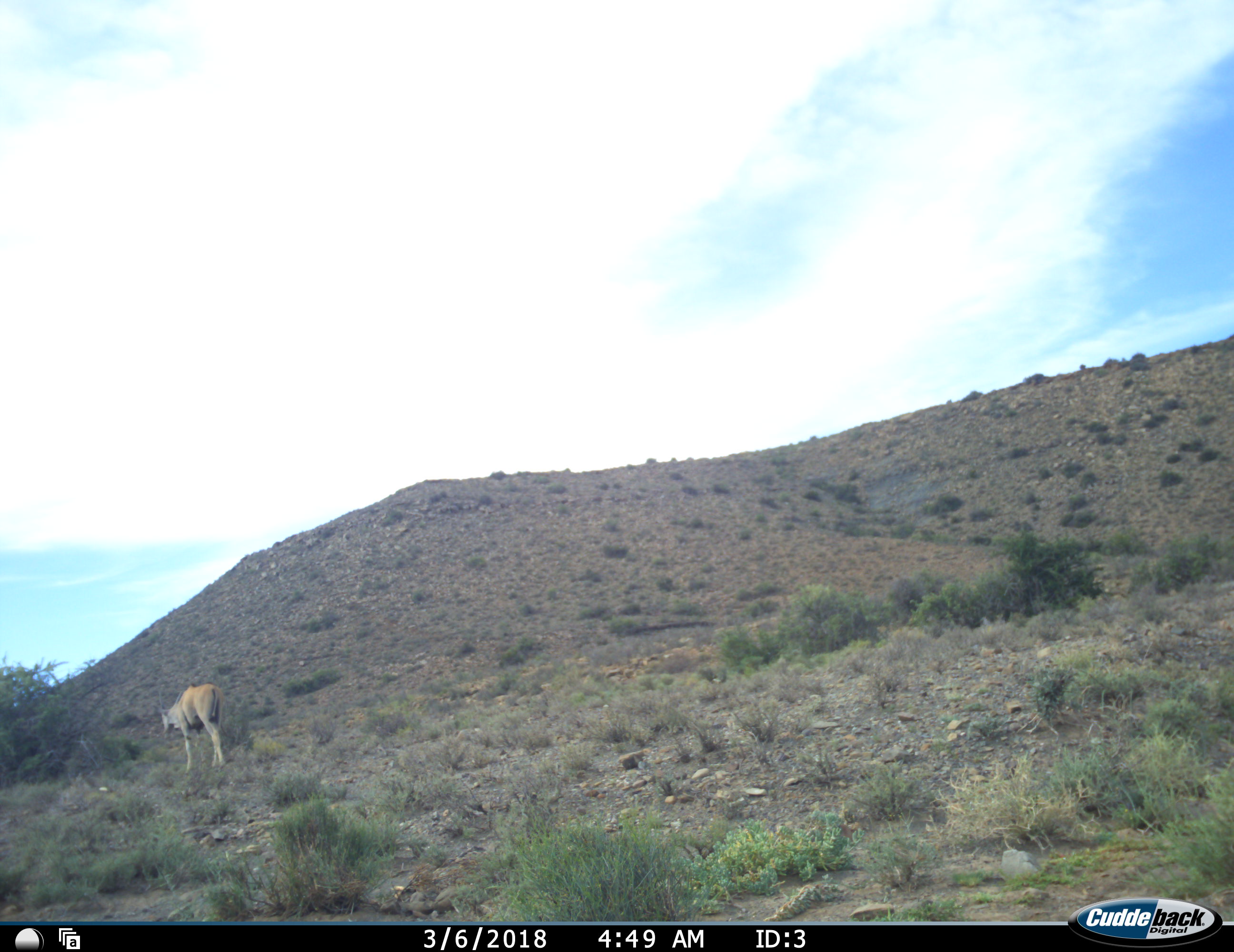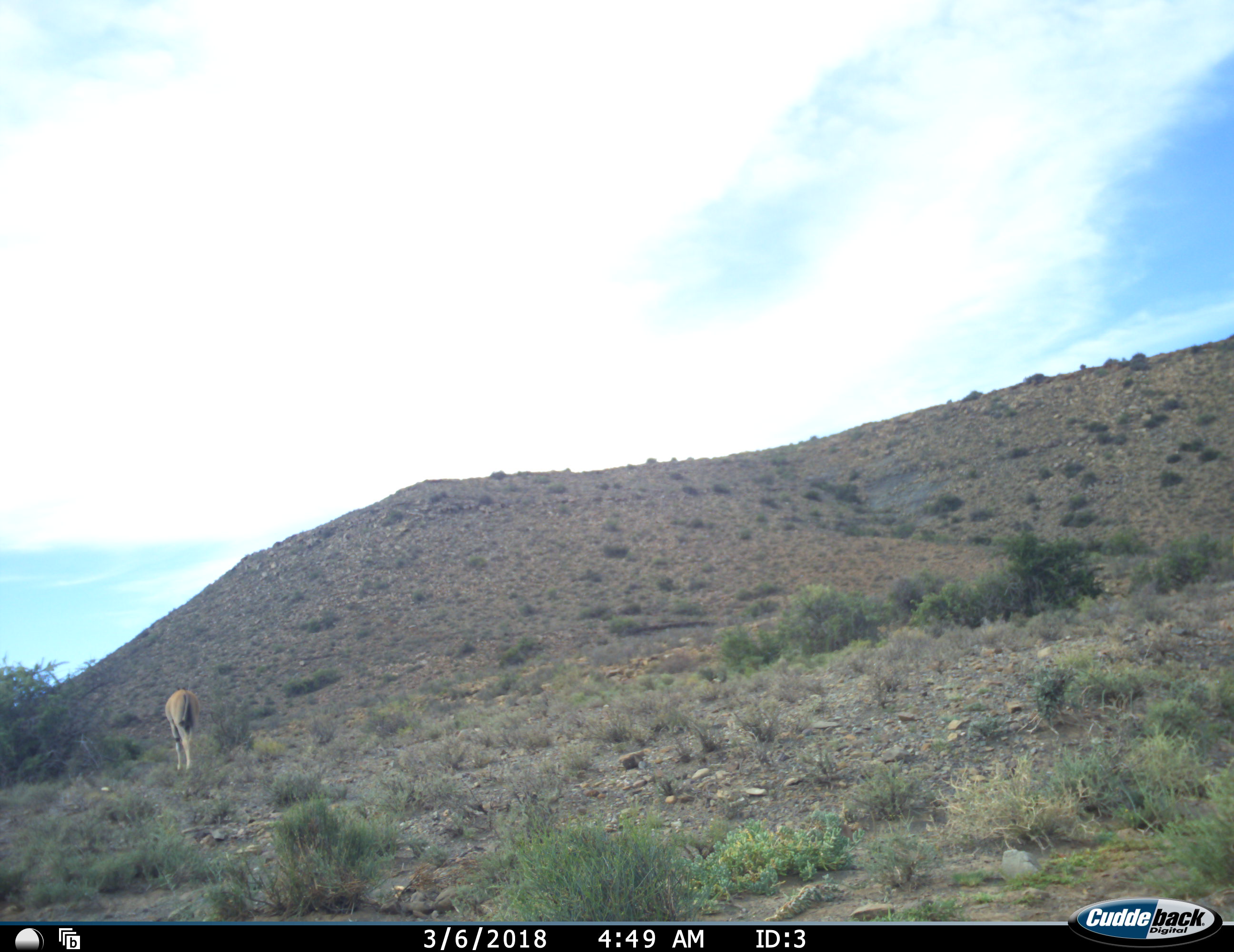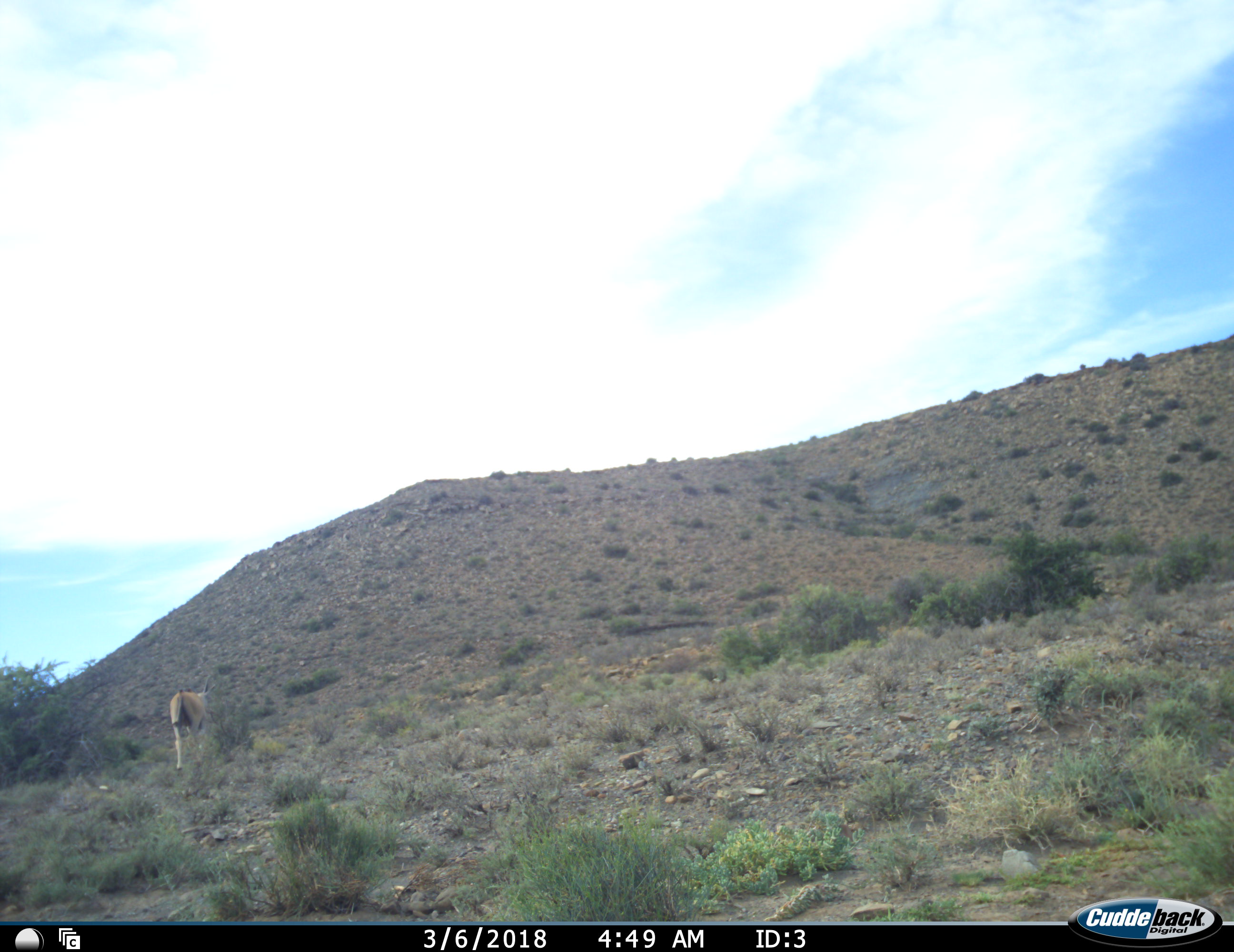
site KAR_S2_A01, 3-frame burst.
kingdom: Animalia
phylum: Chordata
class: Mammalia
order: Artiodactyla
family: Bovidae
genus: Tragelaphus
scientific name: Tragelaphus oryx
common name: eland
Eland (Tragelaphus oryx), count 1. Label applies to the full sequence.